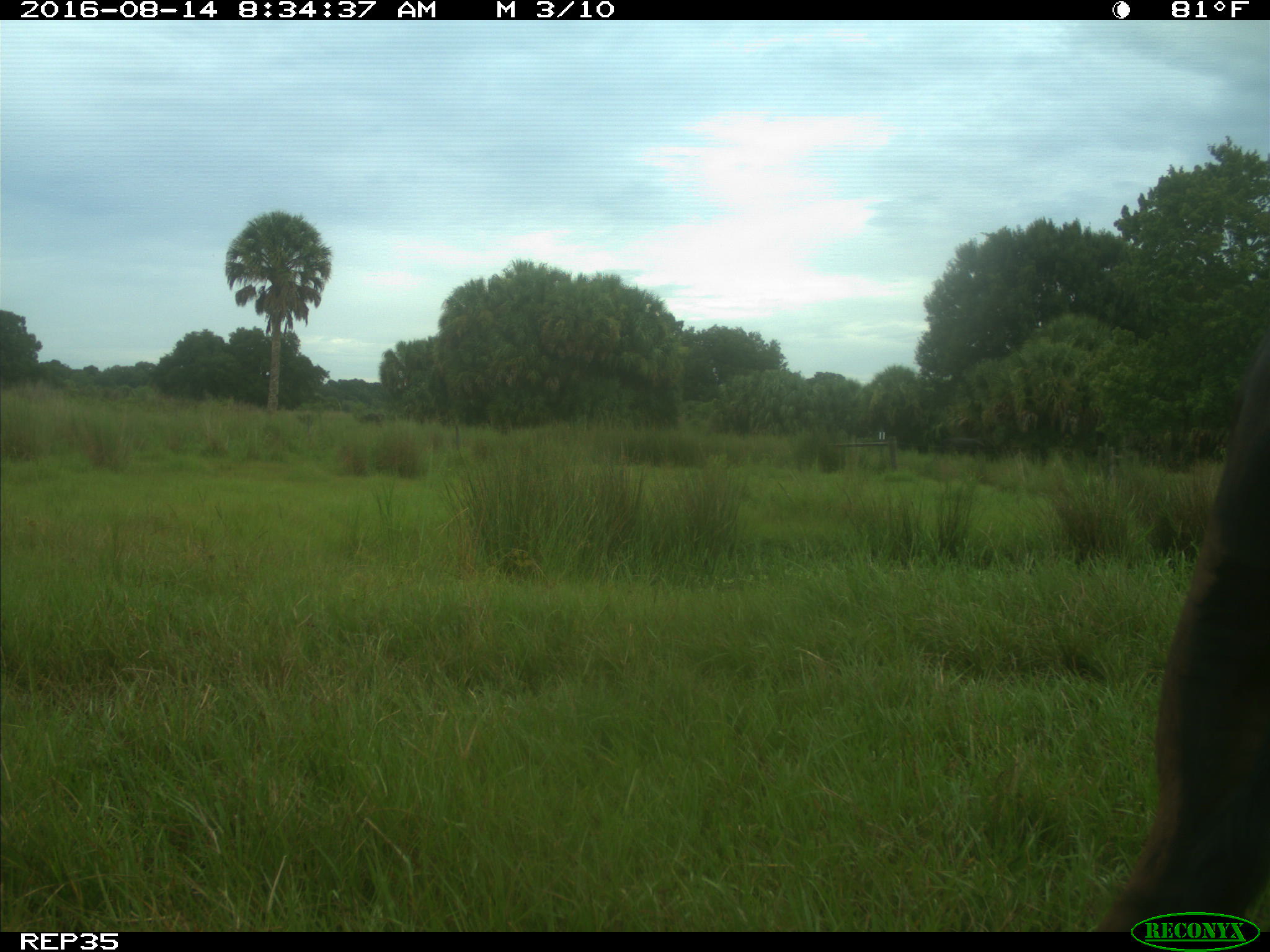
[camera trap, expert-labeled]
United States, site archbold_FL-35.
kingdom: Animalia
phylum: Chordata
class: Mammalia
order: Artiodactyla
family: Bovidae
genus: Bos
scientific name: Bos taurus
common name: domestic cow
Bos taurus (domestic cow).